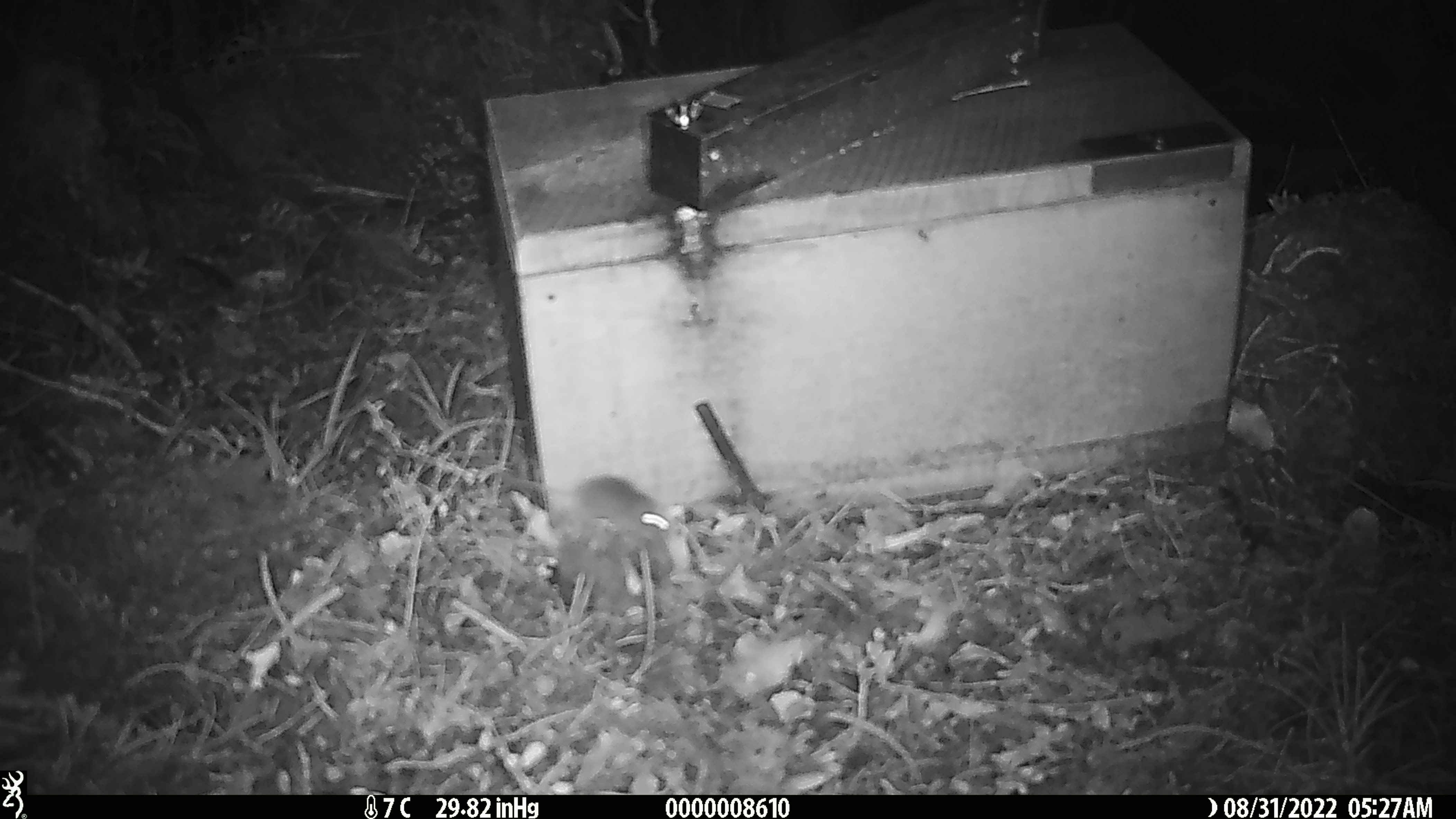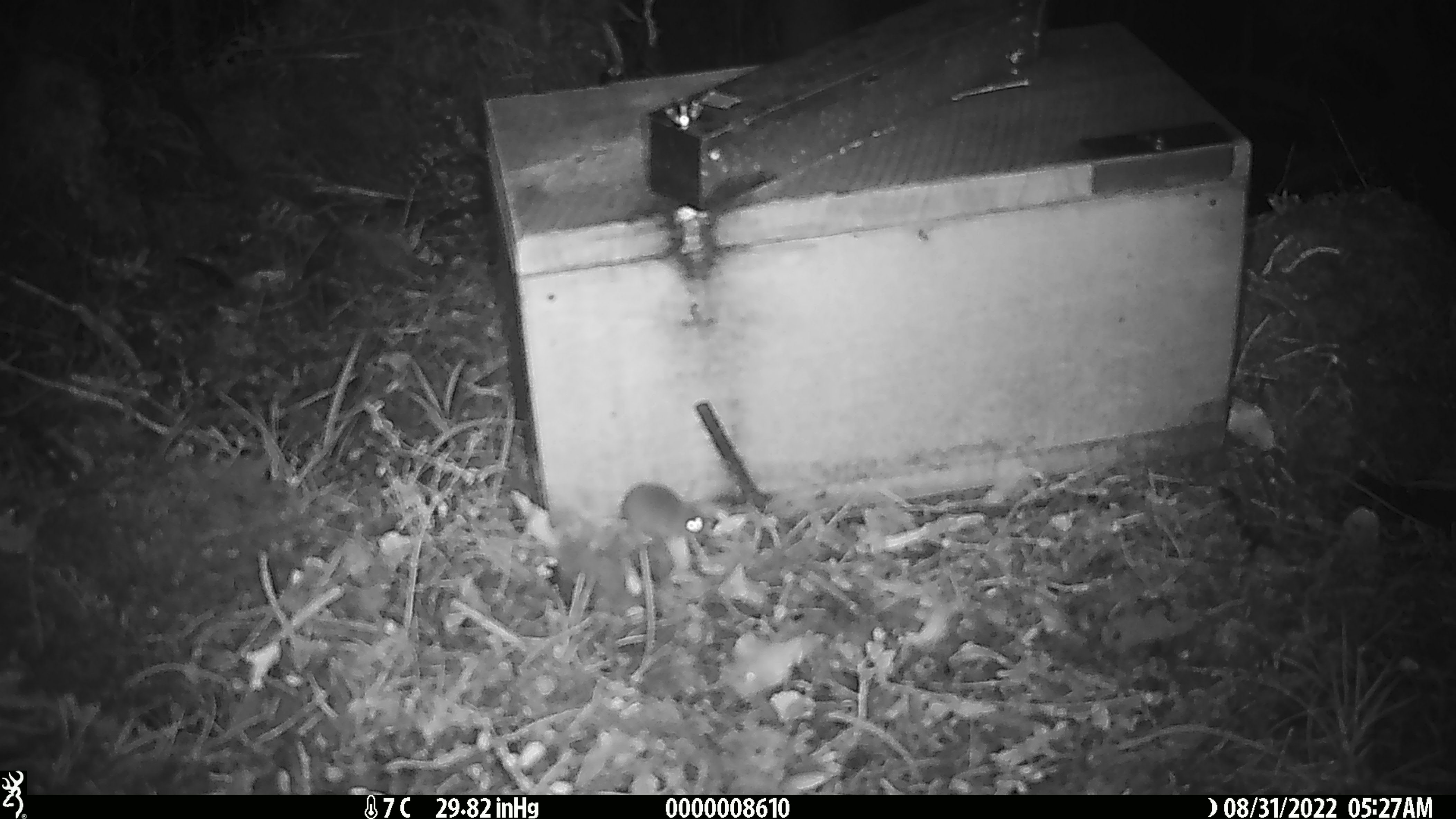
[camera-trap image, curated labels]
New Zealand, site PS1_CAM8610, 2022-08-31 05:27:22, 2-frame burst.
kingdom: Animalia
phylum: Chordata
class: Mammalia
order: Rodentia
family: Muridae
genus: Mus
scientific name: Mus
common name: mouse